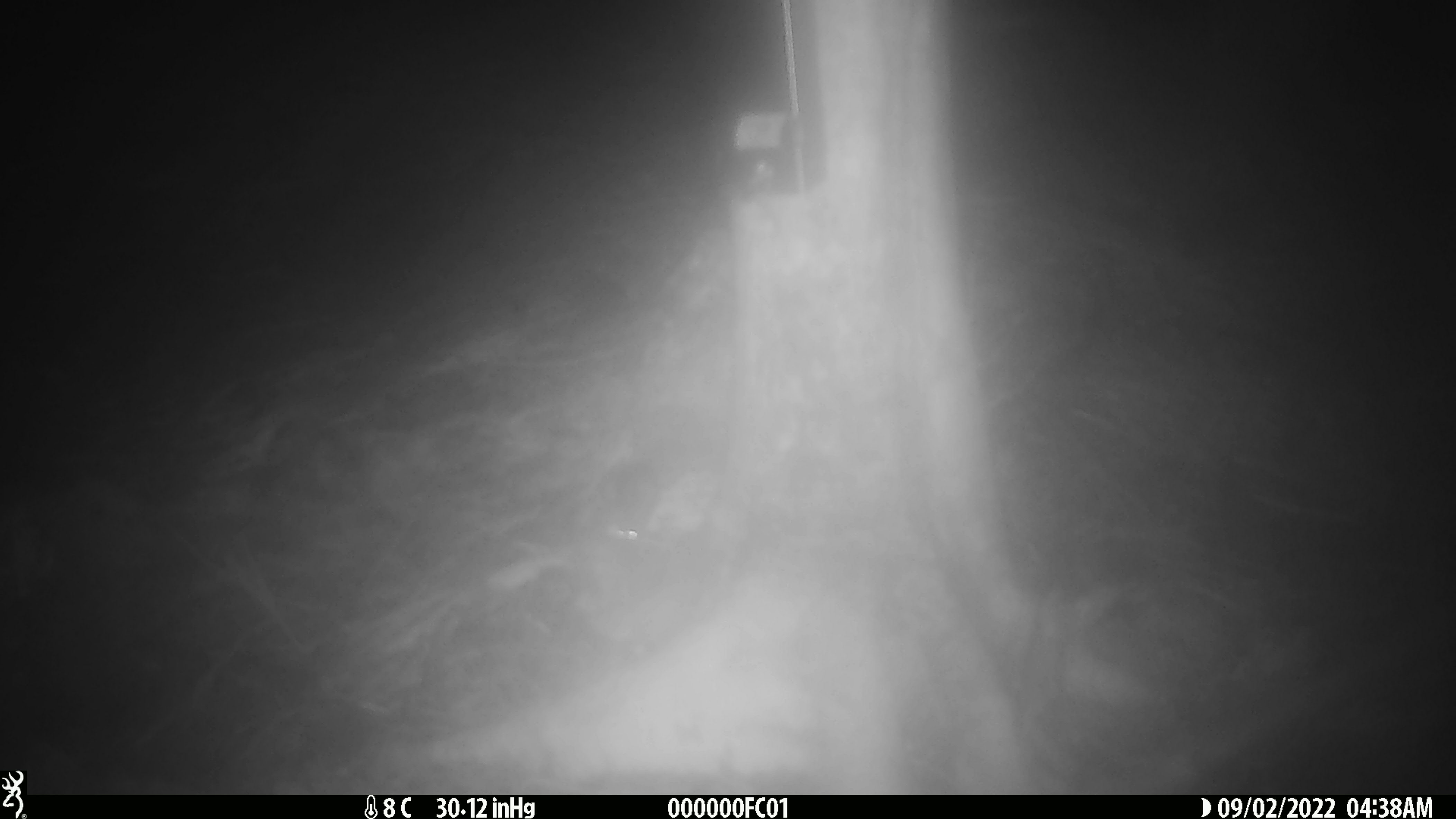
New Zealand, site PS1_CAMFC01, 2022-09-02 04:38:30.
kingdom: Animalia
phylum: Chordata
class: Mammalia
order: Rodentia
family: Muridae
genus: Mus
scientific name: Mus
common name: mouse